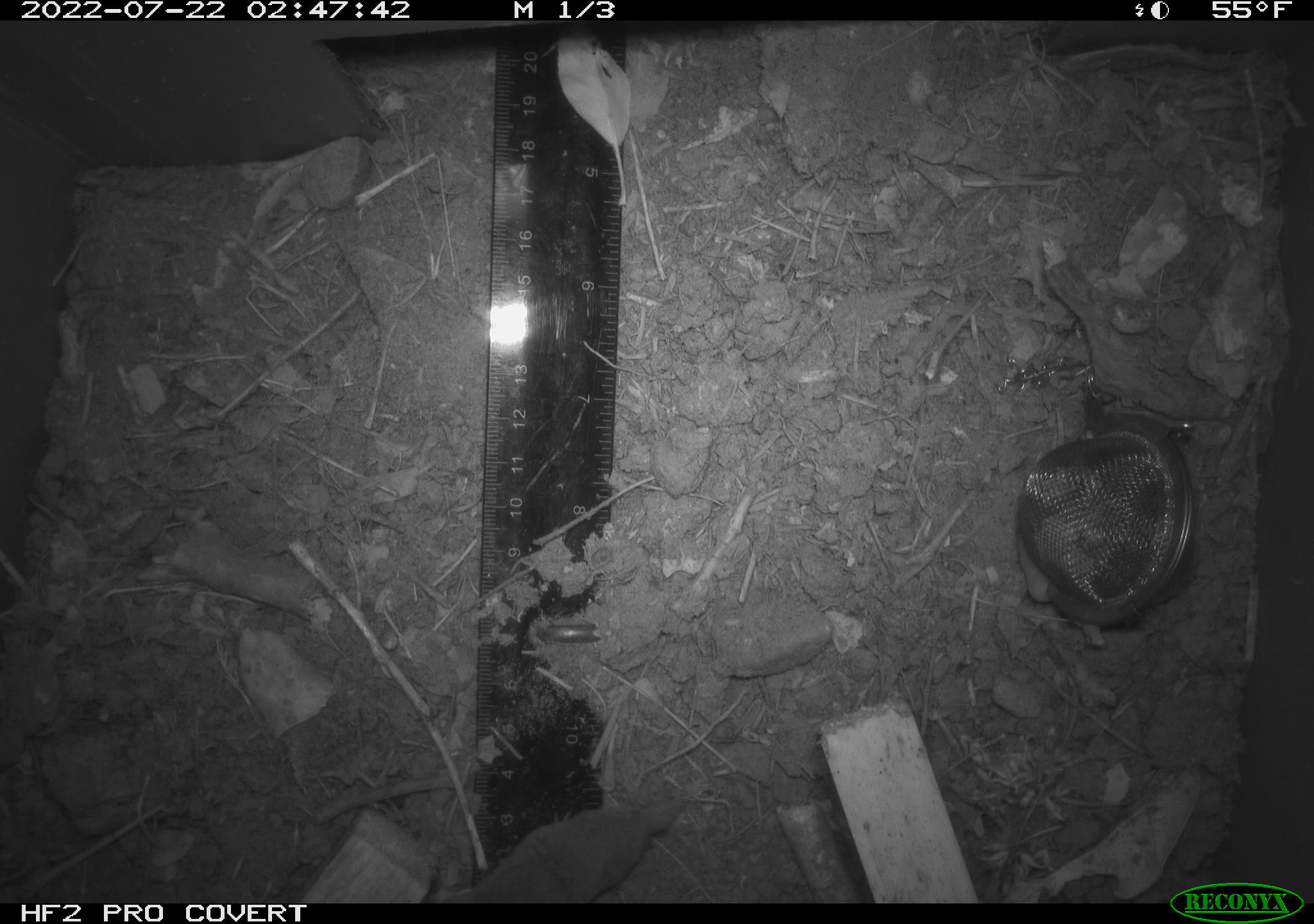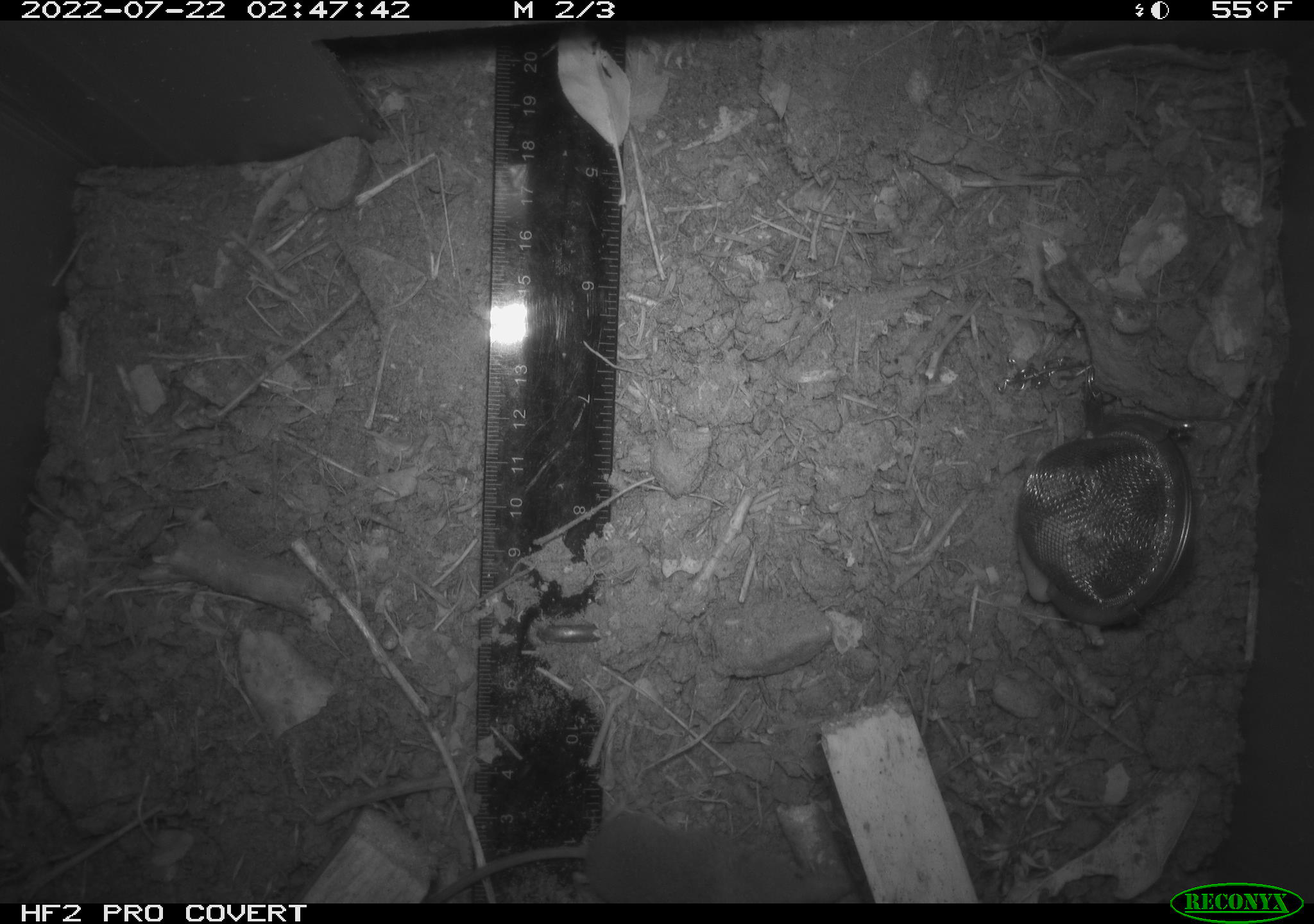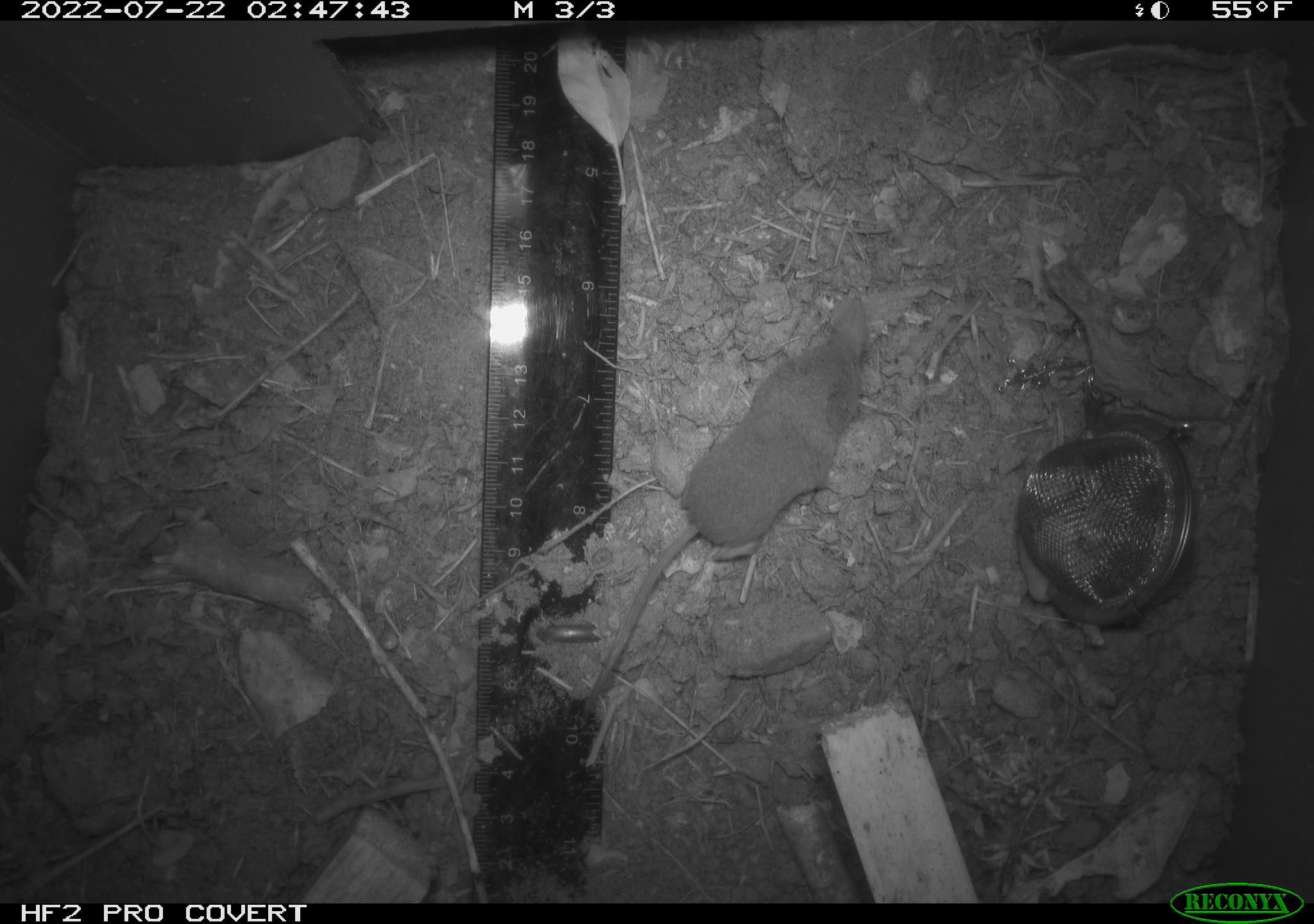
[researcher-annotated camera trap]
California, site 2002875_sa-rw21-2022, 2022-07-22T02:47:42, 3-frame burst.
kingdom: Animalia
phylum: Chordata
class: Mammalia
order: Eulipotyphla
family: Soricidae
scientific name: Soricidae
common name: shrews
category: soricidae family